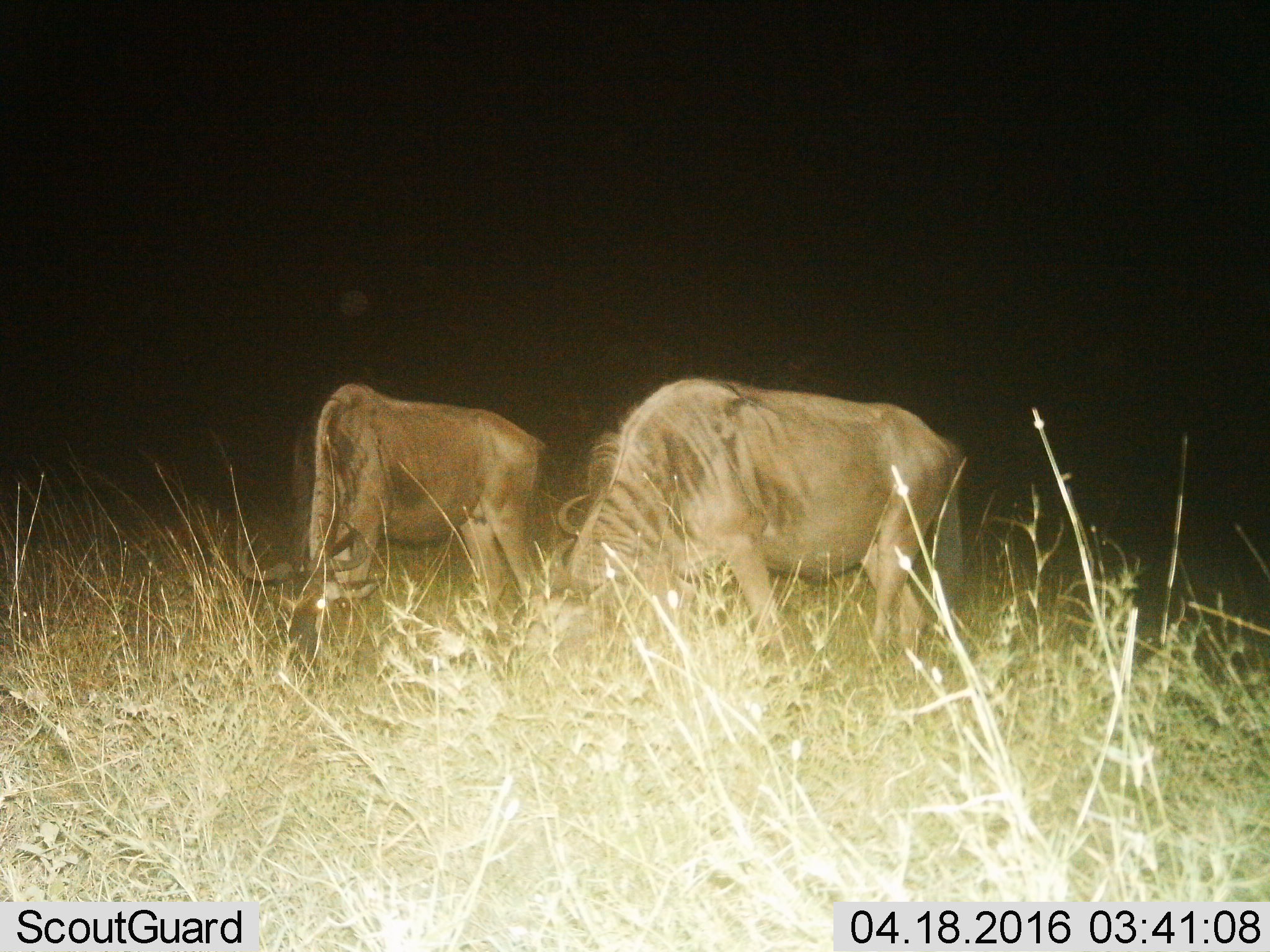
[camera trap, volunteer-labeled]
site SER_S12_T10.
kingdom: Animalia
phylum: Chordata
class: Mammalia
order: Artiodactyla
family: Bovidae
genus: Connochaetes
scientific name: Connochaetes taurinus taurinus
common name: blue wildebeest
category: wildebeestblue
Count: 2.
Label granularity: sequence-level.